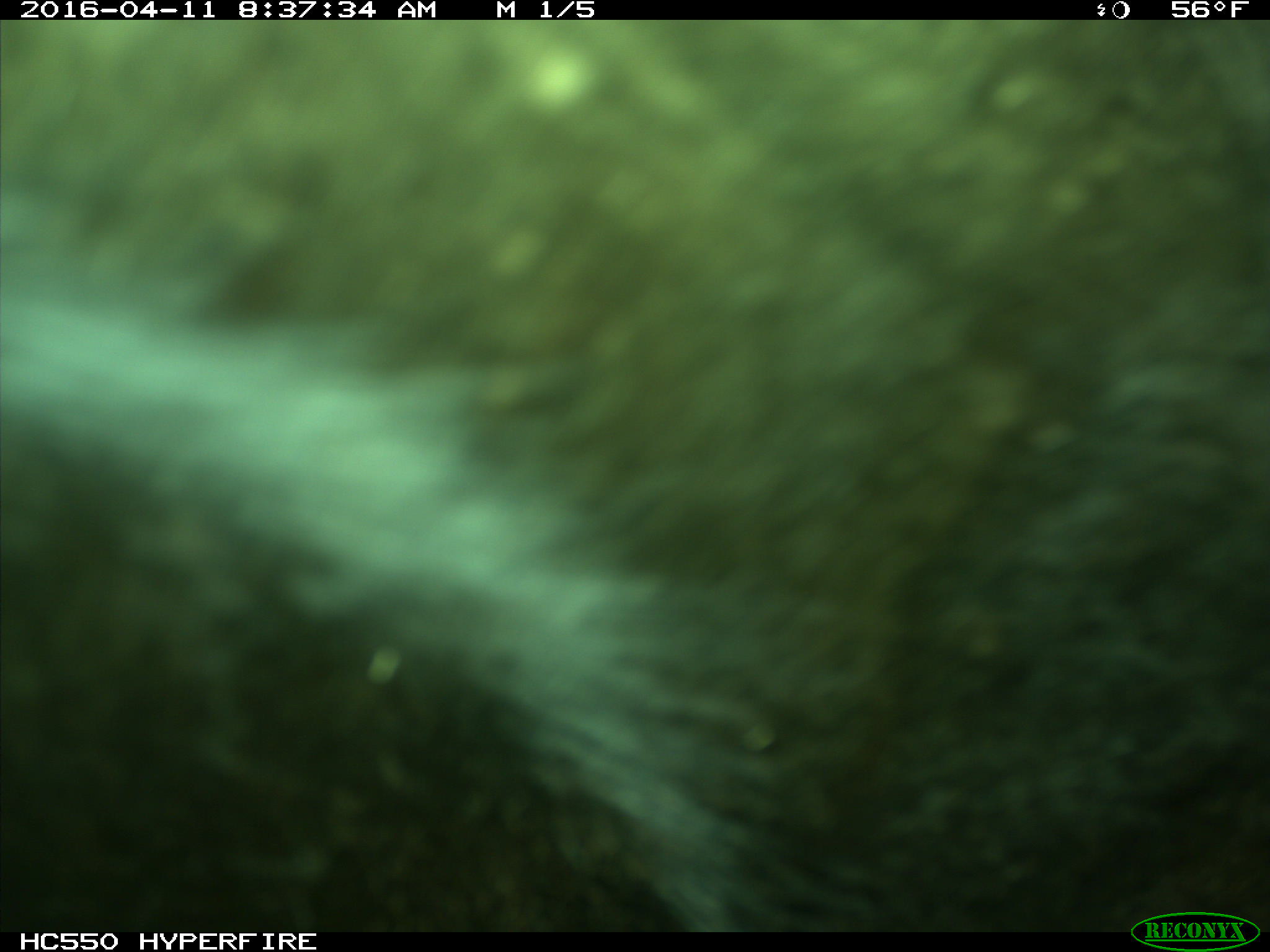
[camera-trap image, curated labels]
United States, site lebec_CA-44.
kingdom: Animalia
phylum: Chordata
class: Mammalia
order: Artiodactyla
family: Bovidae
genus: Bos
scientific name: Bos taurus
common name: domestic cow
Bos taurus (domestic cow).